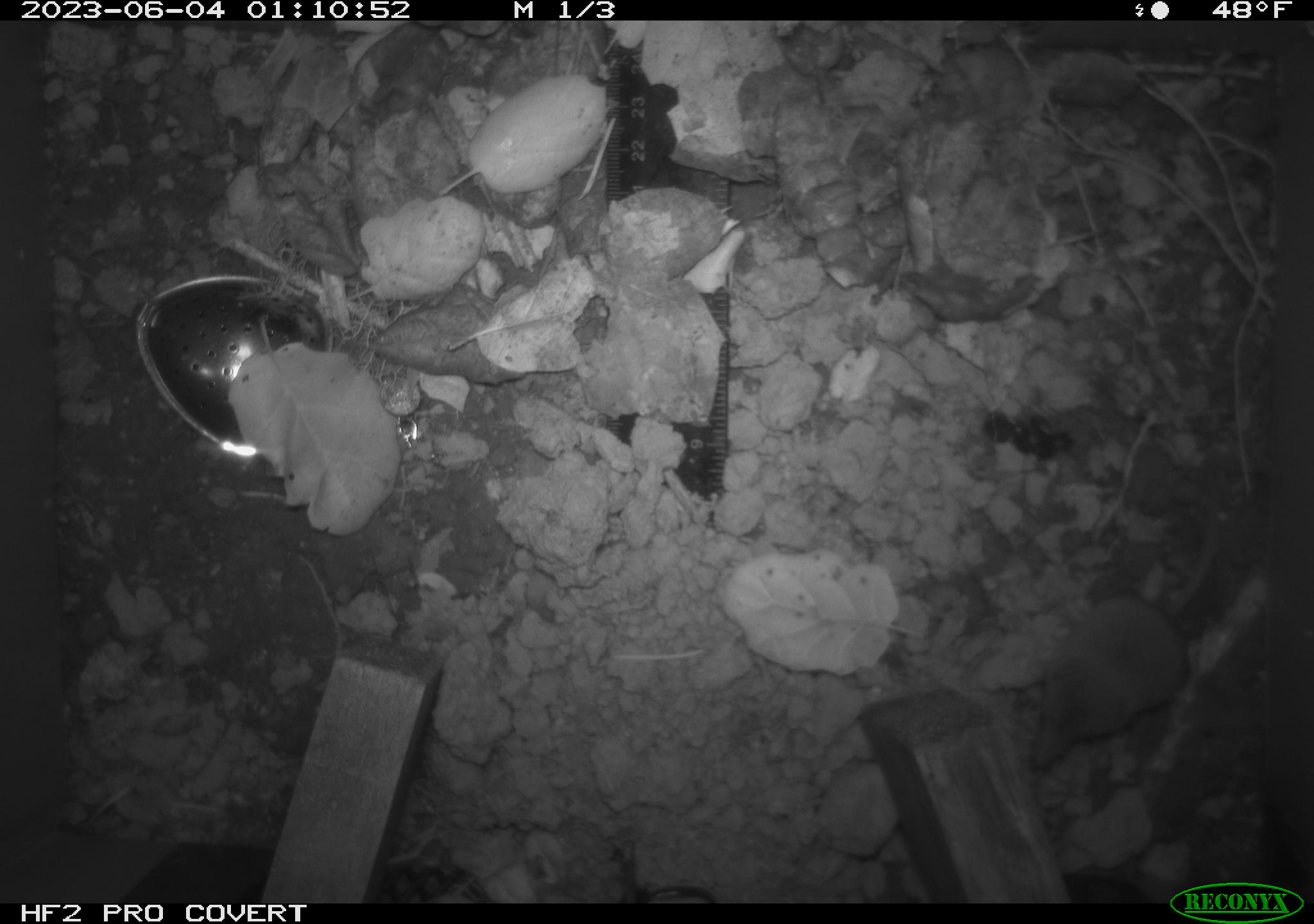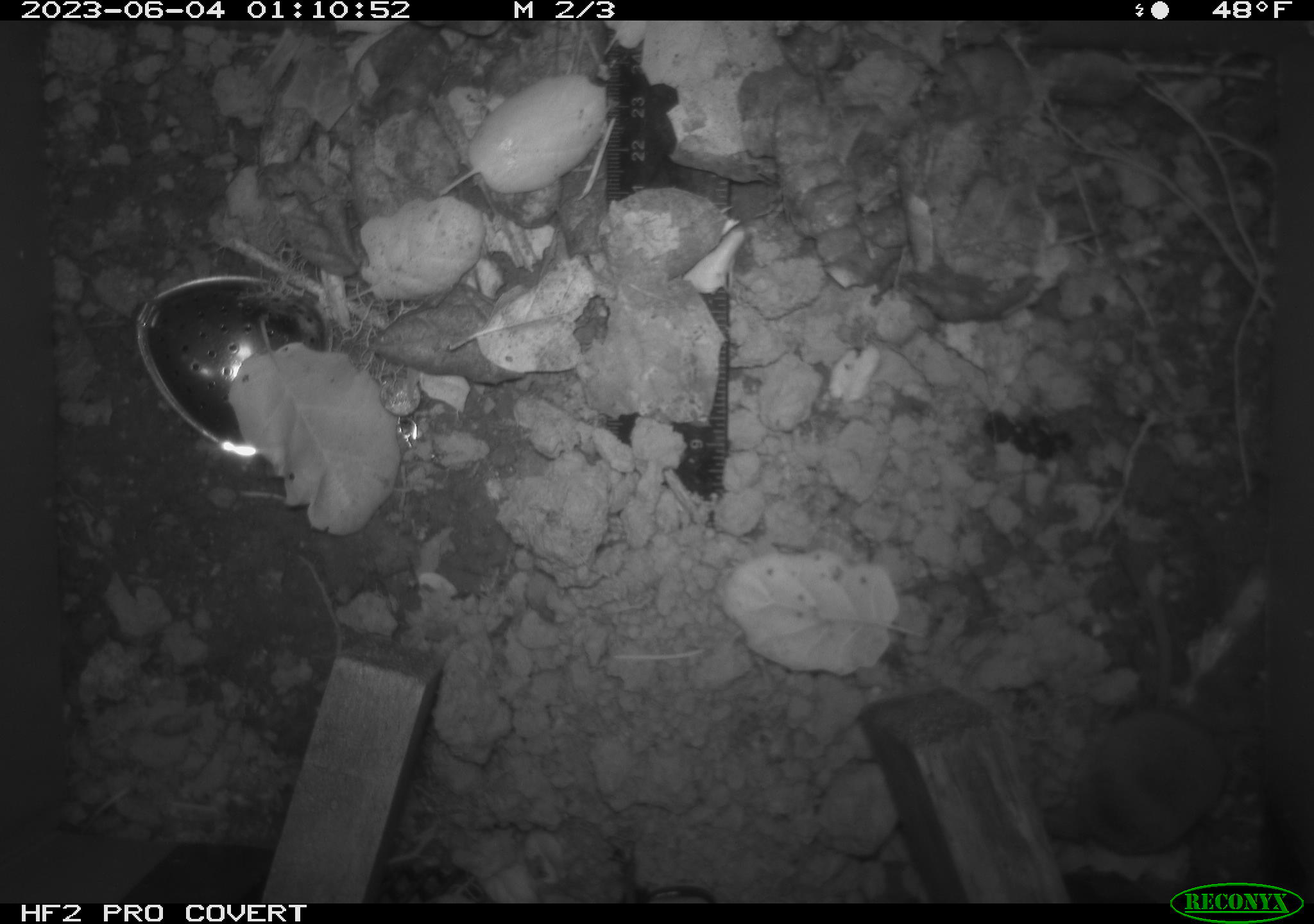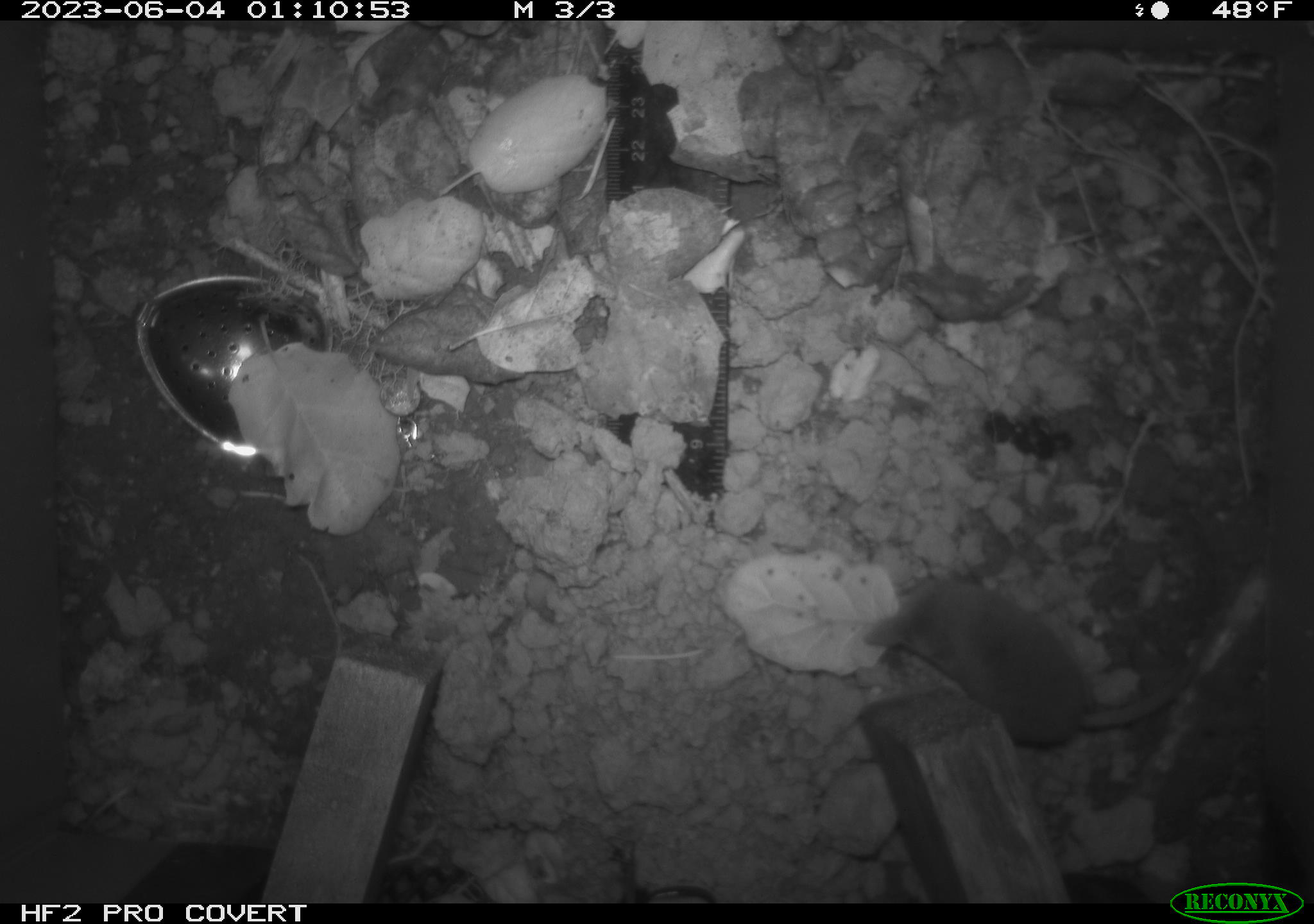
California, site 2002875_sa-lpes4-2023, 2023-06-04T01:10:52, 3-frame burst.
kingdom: Animalia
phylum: Chordata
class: Mammalia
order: Eulipotyphla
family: Soricidae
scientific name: Soricidae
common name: shrews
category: soricidae family